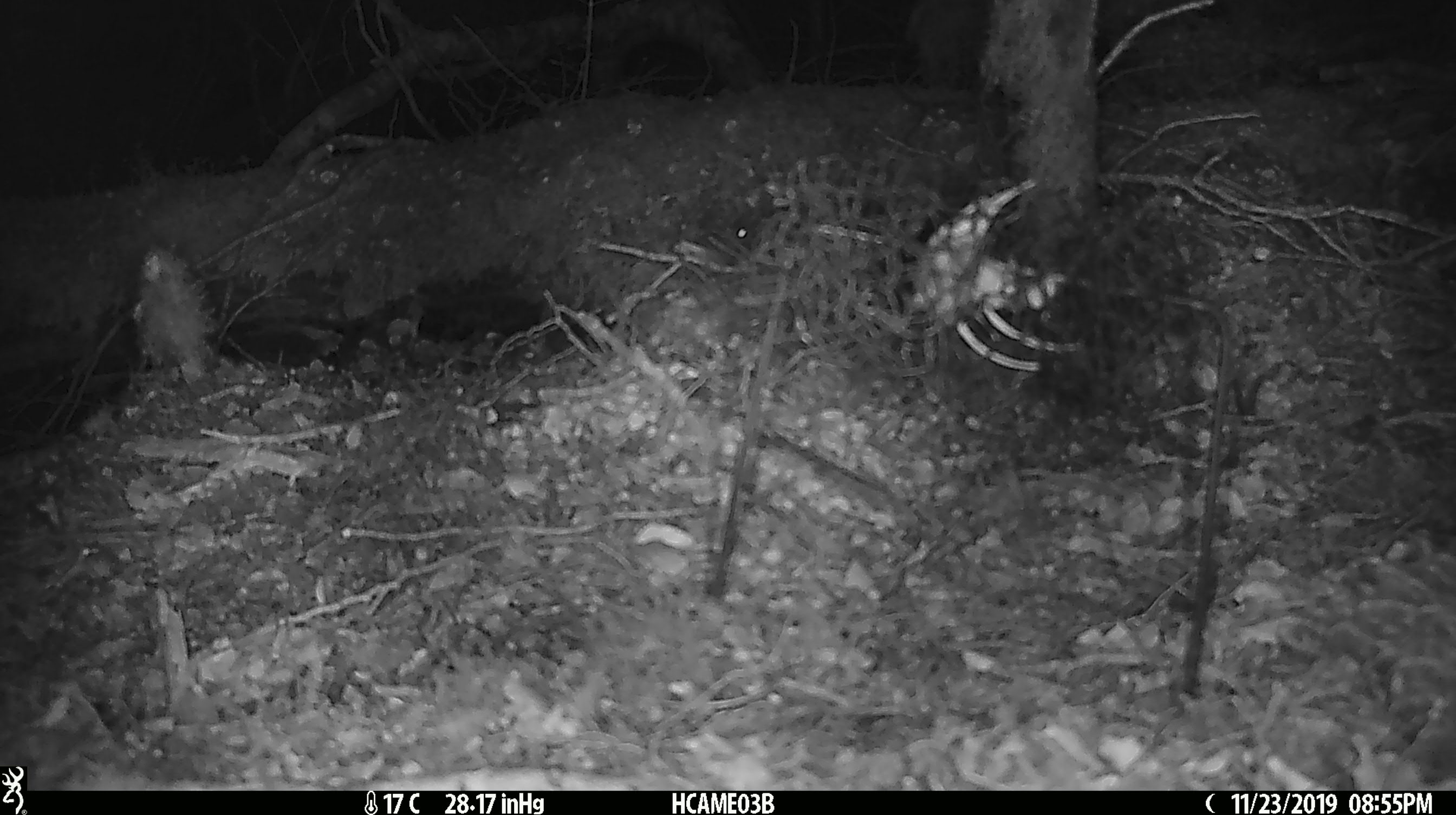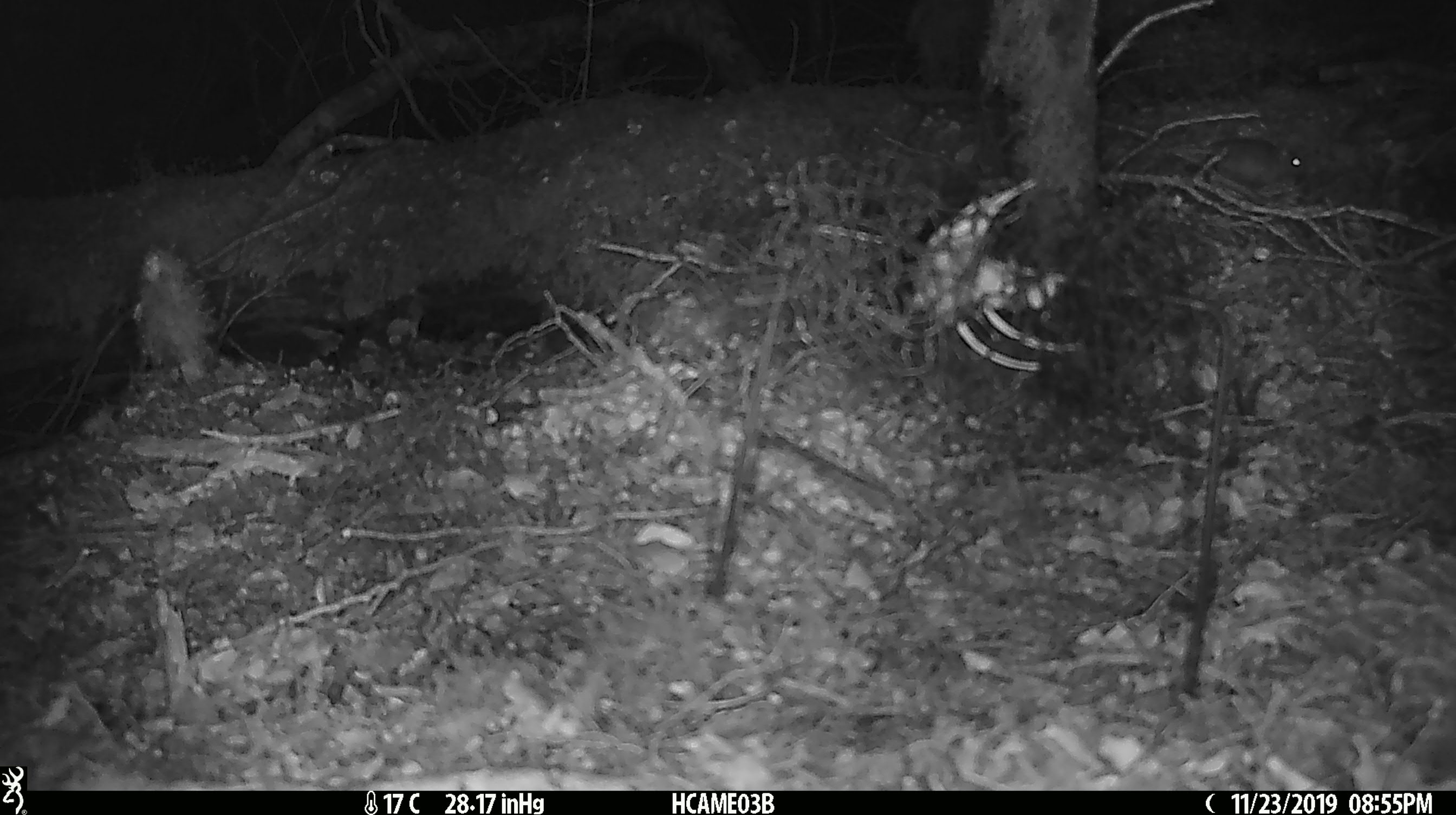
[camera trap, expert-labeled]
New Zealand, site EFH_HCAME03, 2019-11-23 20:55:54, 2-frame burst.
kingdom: Animalia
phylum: Chordata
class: Mammalia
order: Rodentia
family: Muridae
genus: Mus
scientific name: Mus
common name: mouse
Mouse (Mus).